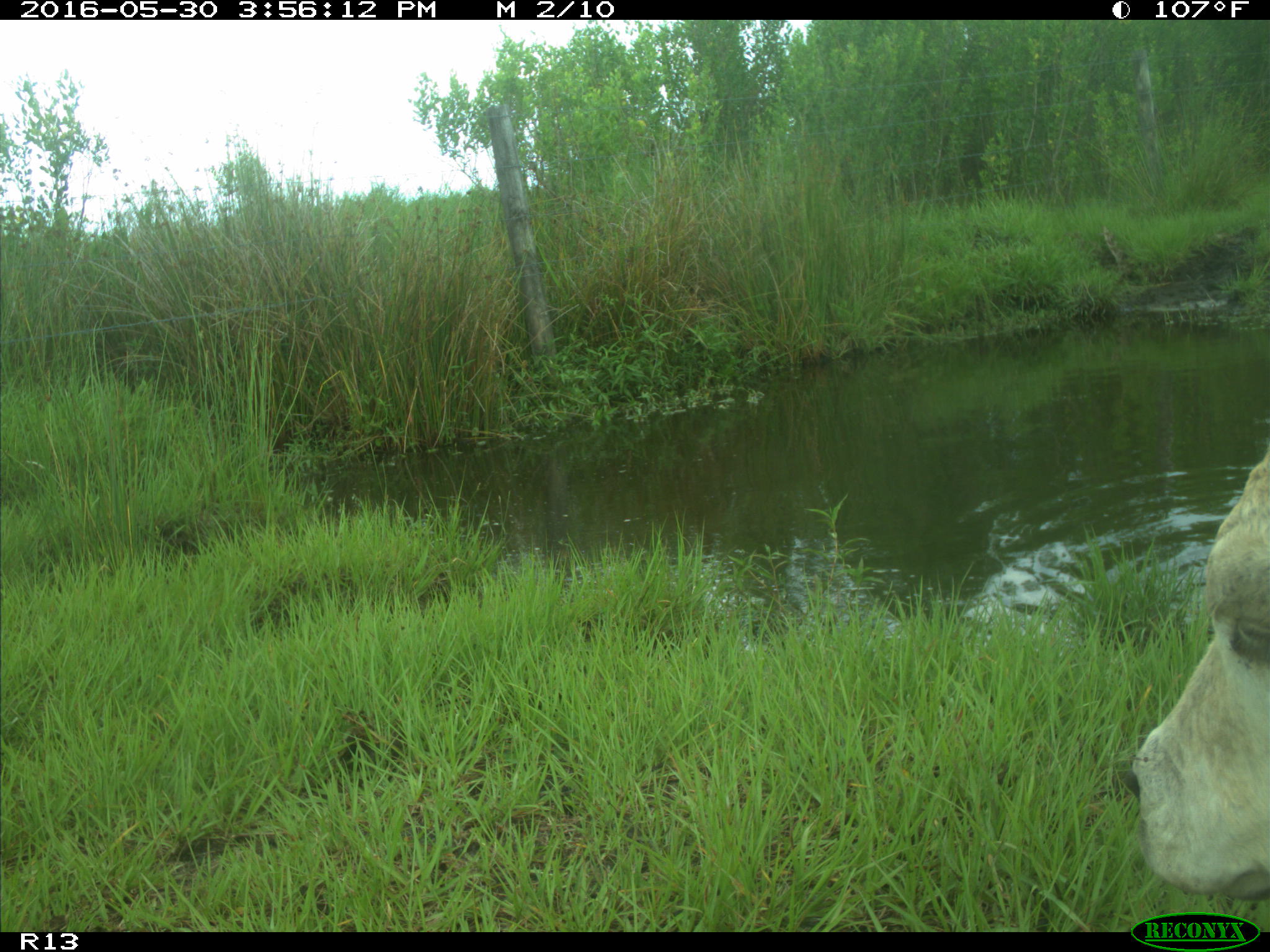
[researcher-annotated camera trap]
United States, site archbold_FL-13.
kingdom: Animalia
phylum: Chordata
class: Mammalia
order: Artiodactyla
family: Bovidae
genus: Bos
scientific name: Bos taurus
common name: domestic cow